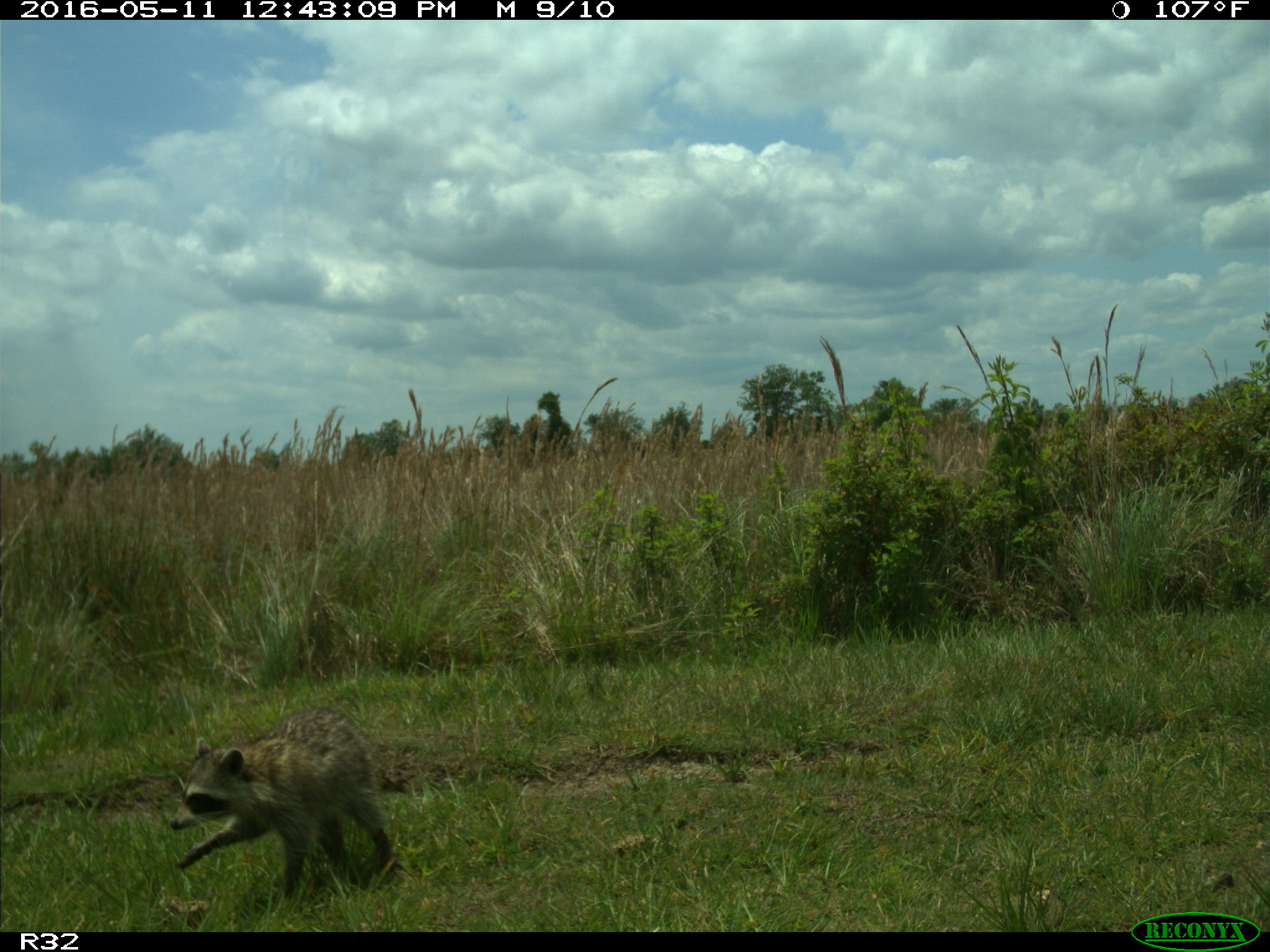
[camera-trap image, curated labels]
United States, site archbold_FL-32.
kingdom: Animalia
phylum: Chordata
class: Mammalia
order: Carnivora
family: Procyonidae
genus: Procyon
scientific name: Procyon lotor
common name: common raccoon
Procyon lotor (common raccoon).